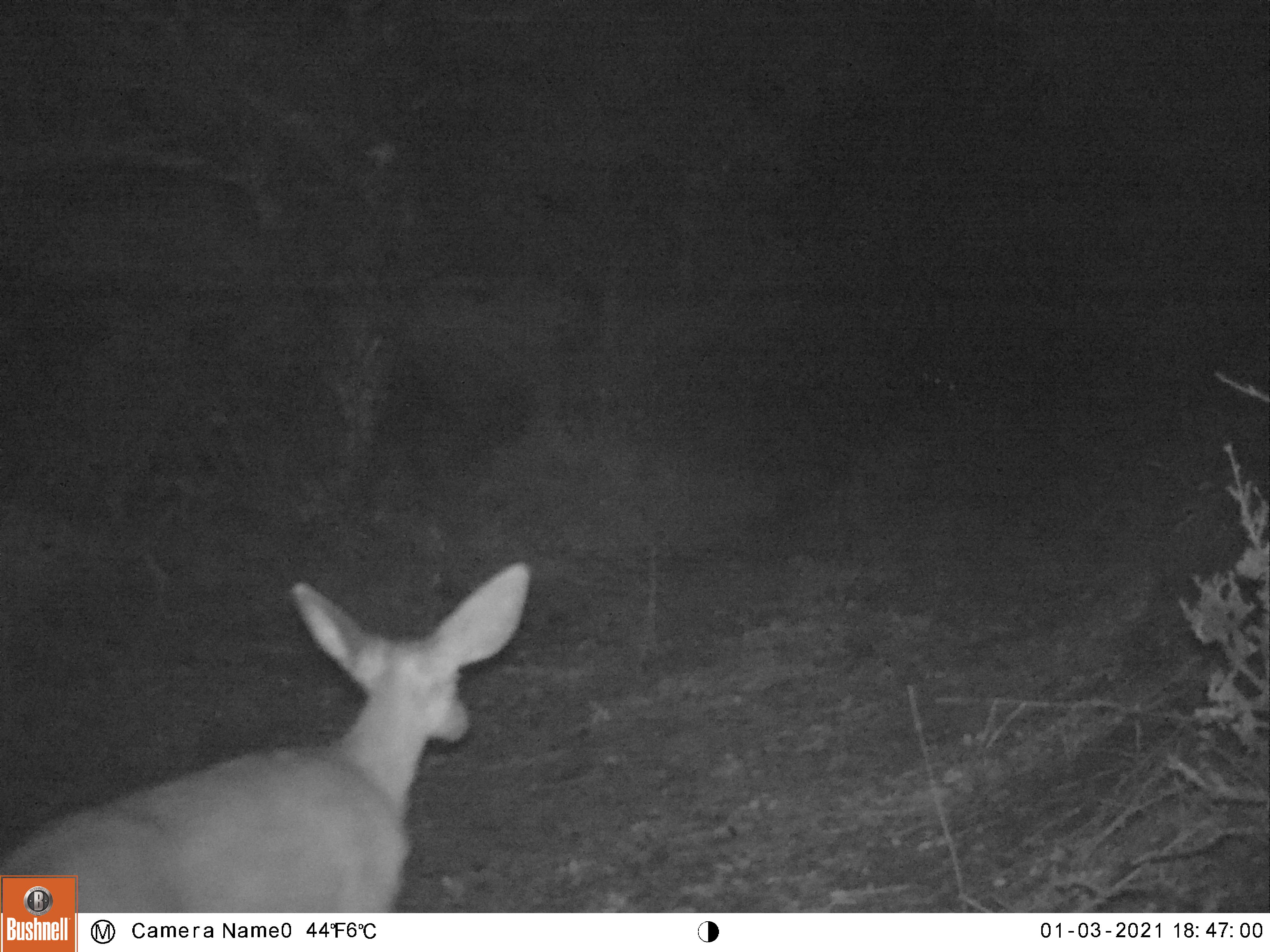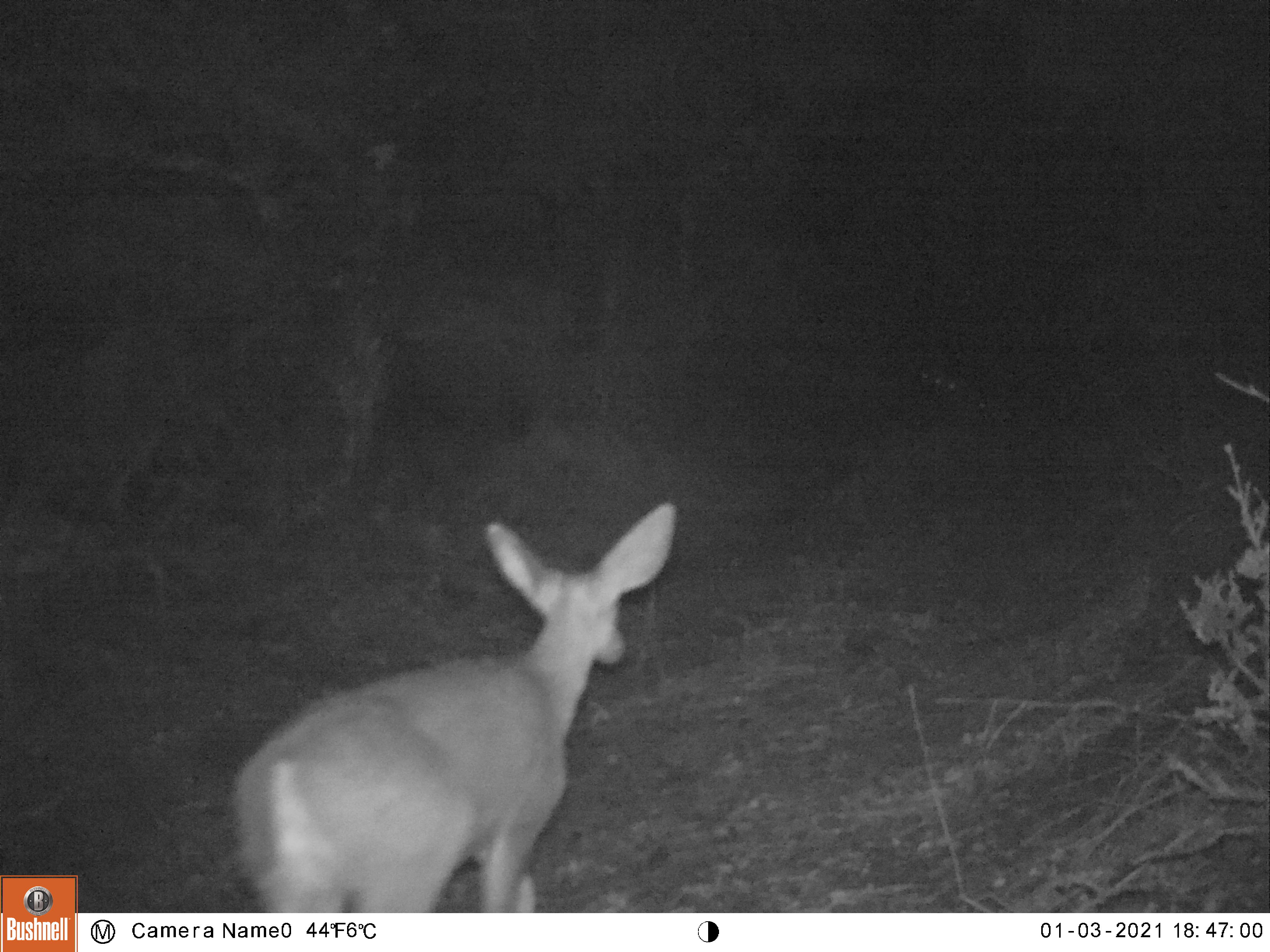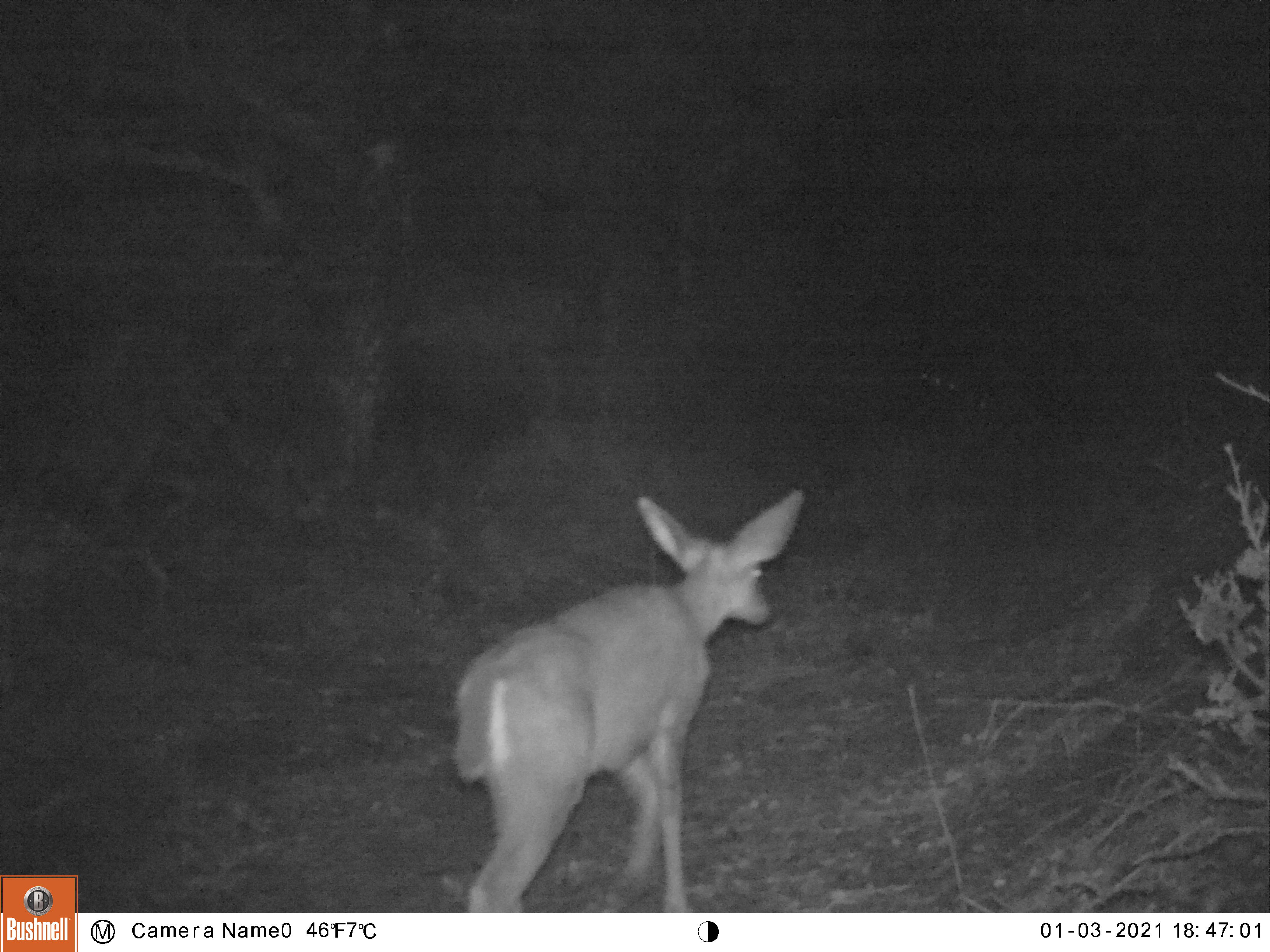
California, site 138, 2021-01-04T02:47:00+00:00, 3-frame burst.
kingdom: Animalia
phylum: Chordata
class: Mammalia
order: Artiodactyla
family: Cervidae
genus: Odocoileus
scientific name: Odocoileus hemionus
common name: mule deer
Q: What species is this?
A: Mule deer (Odocoileus hemionus).